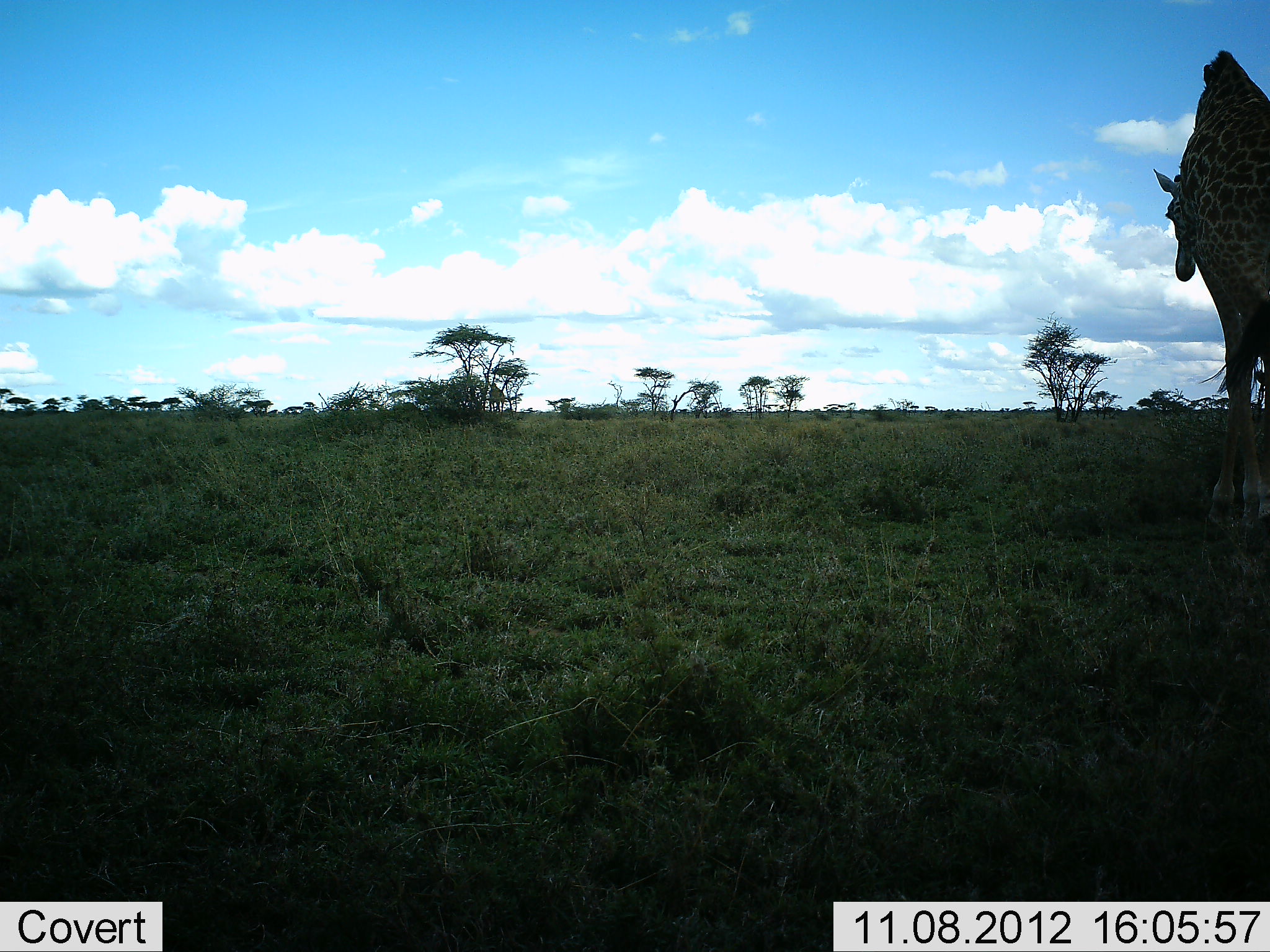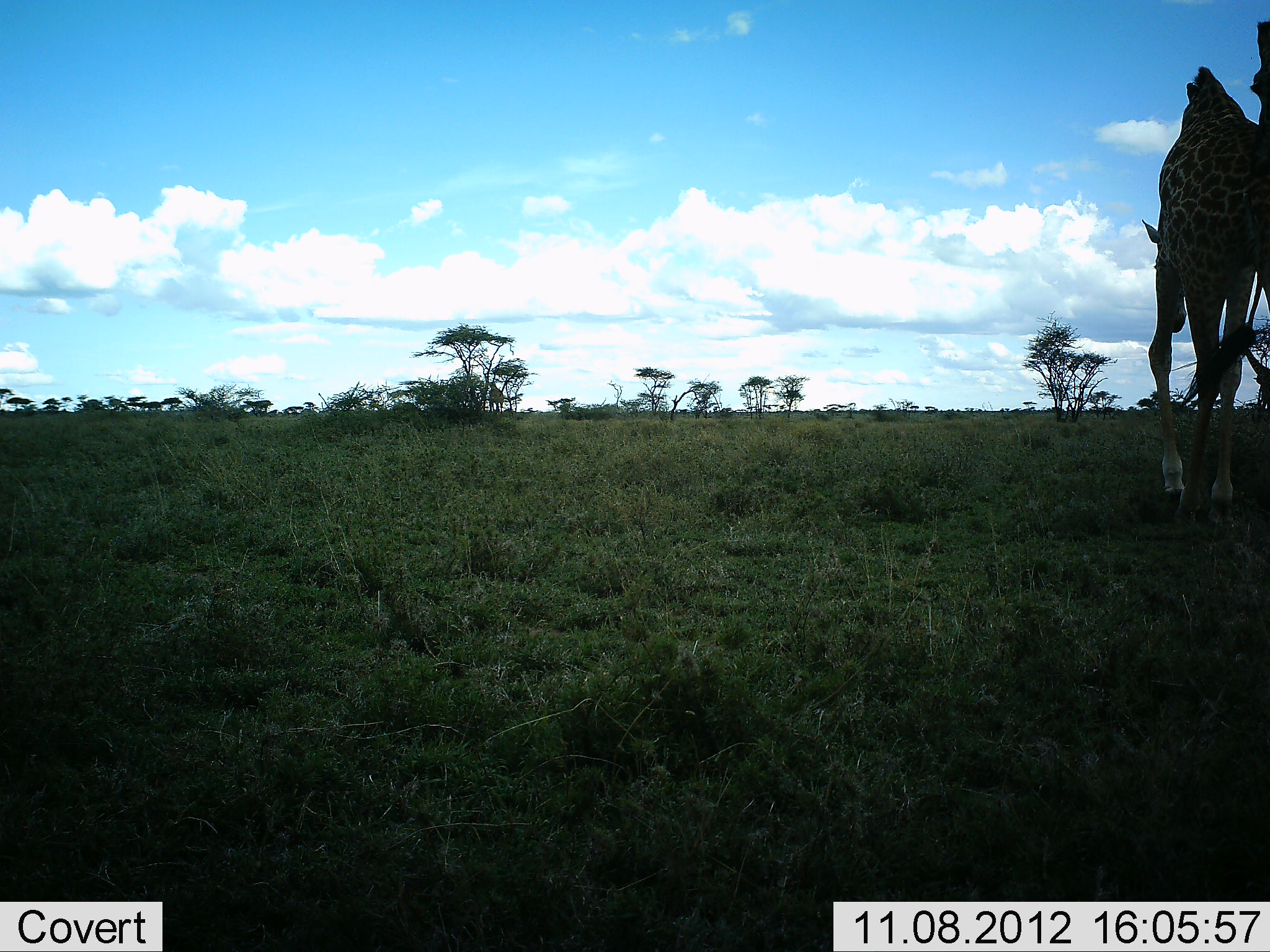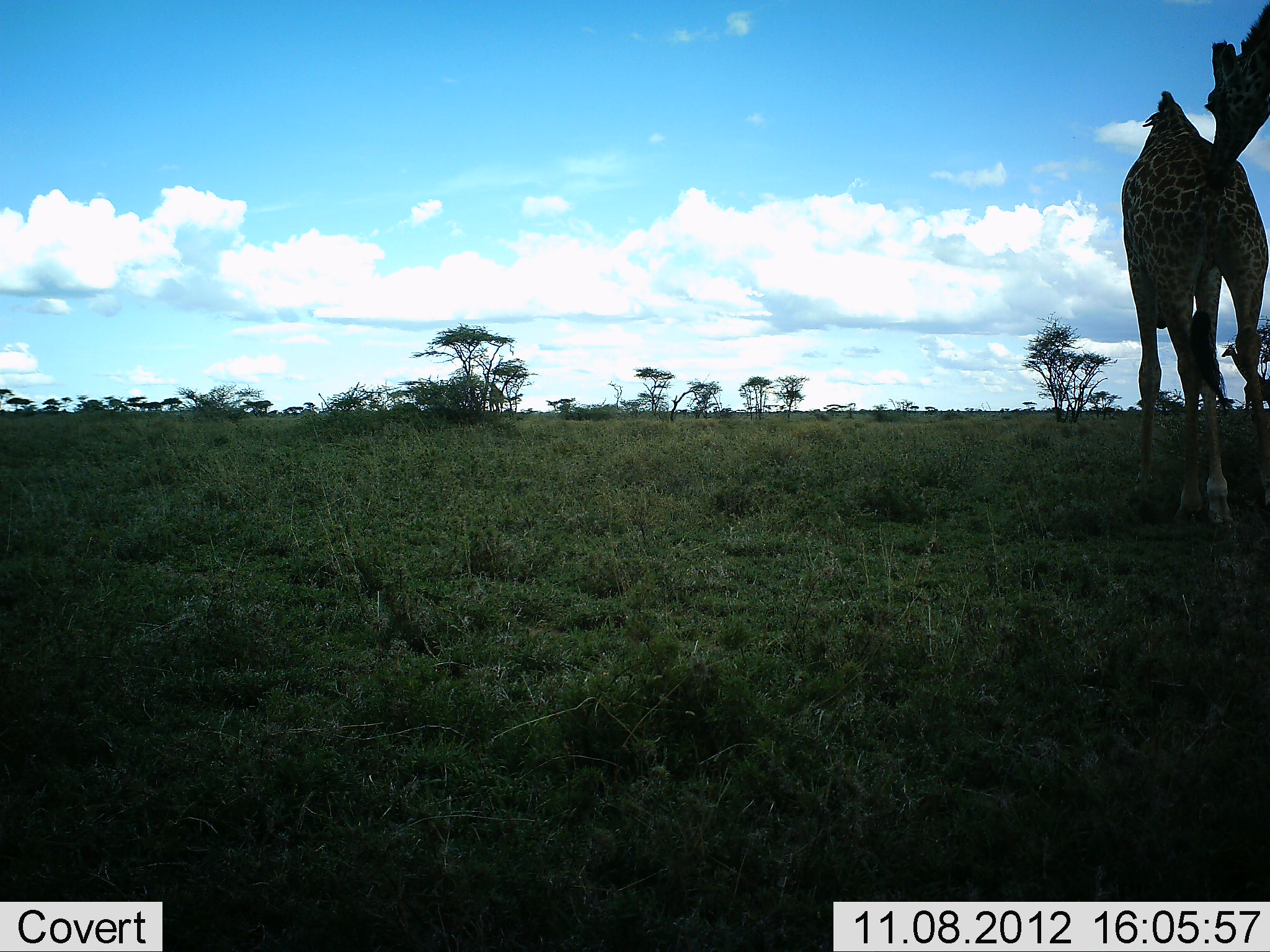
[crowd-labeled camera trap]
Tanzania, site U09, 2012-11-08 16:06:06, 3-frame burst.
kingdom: Animalia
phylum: Chordata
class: Mammalia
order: Artiodactyla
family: Giraffidae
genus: Giraffa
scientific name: Giraffa camelopardalis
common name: giraffe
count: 2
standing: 9%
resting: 0%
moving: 100%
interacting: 0%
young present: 0%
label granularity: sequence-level